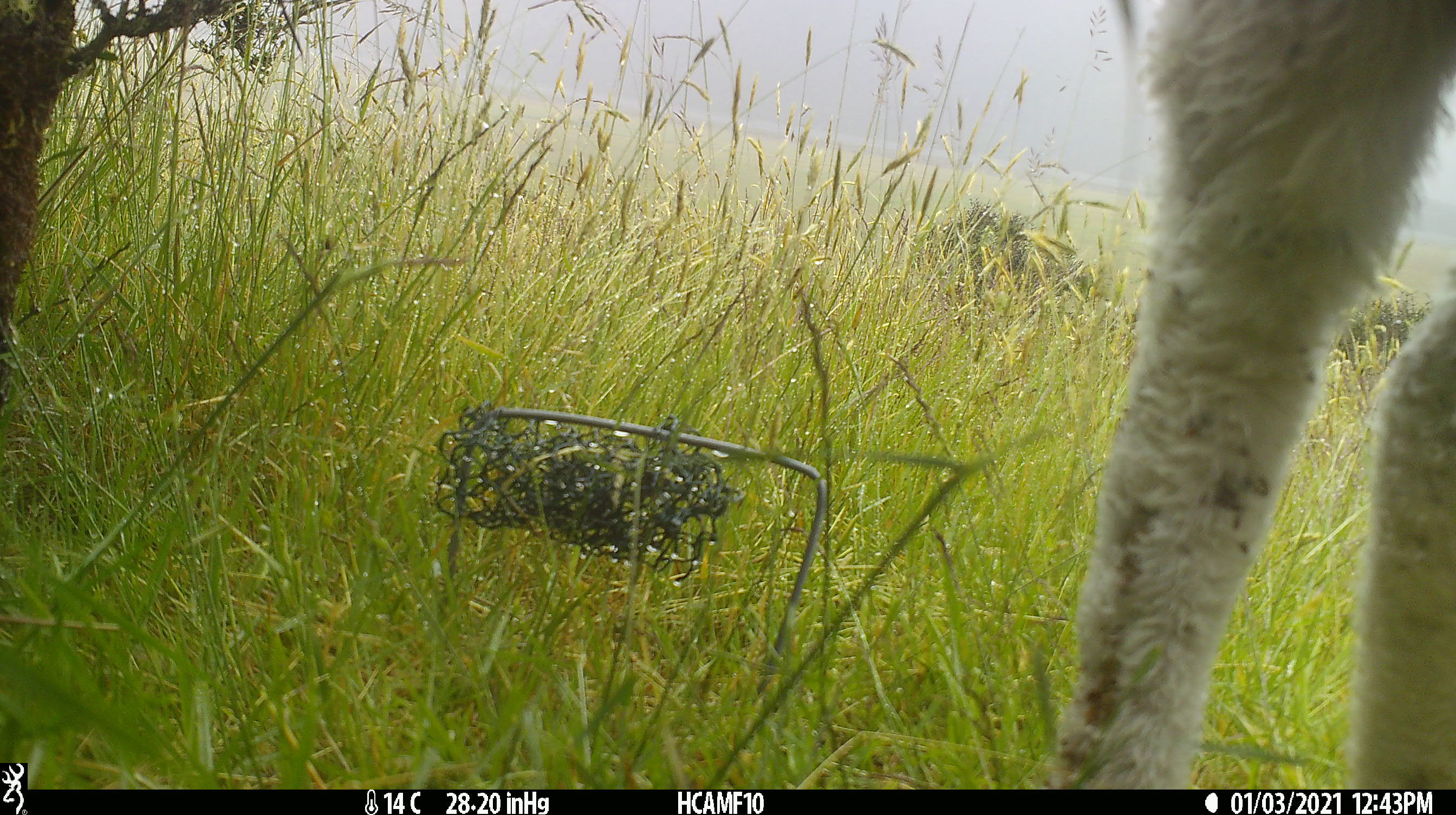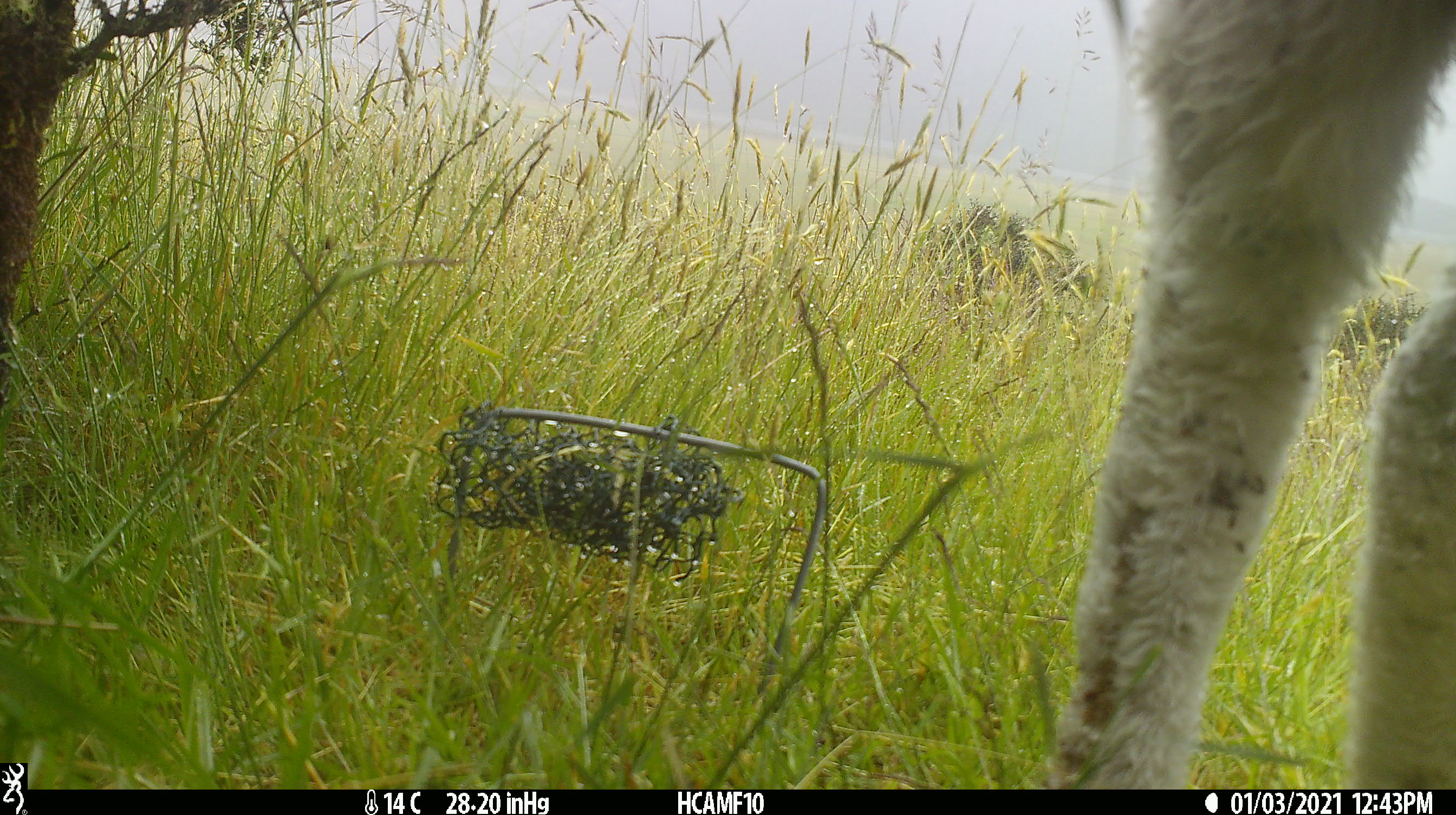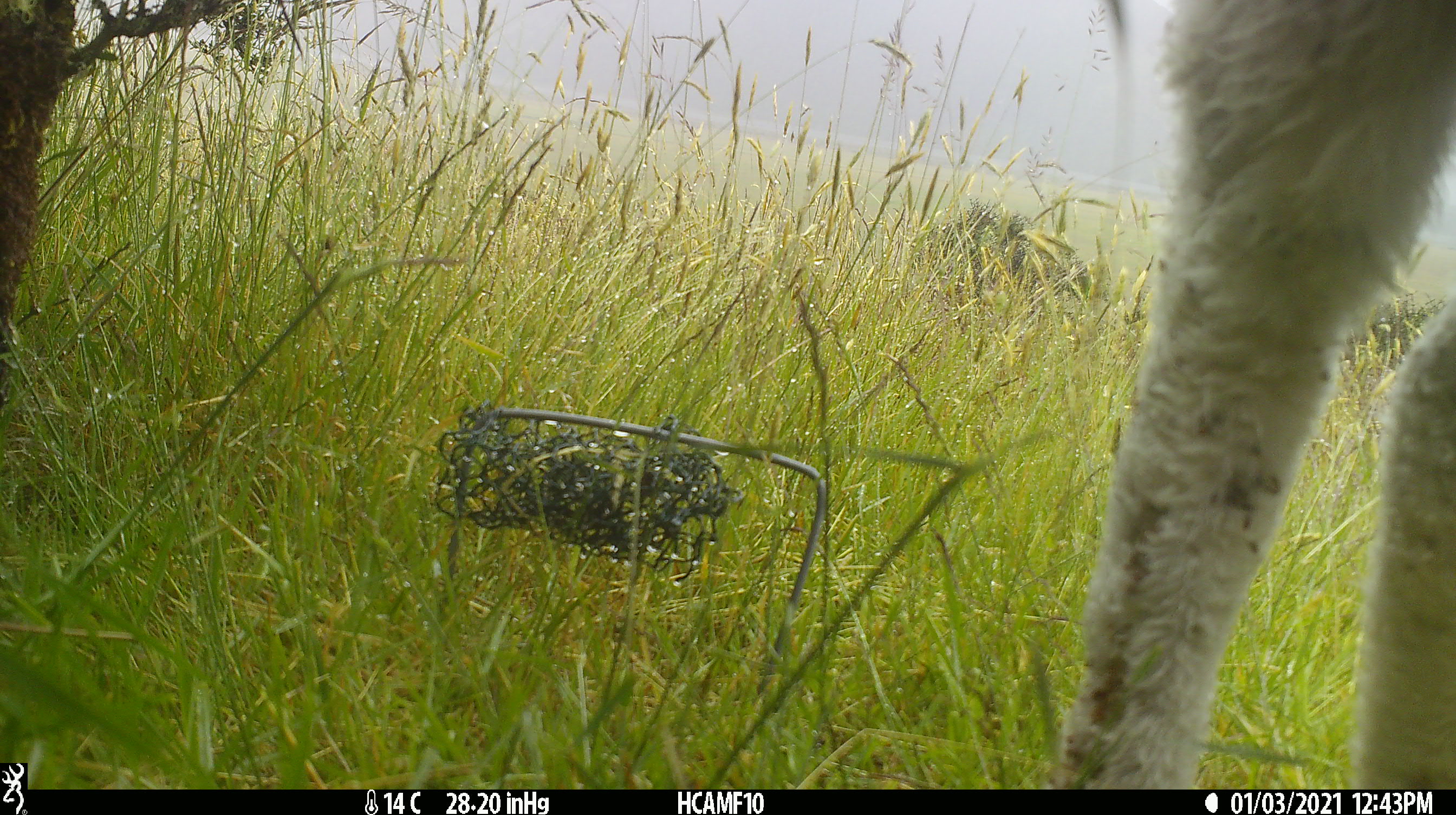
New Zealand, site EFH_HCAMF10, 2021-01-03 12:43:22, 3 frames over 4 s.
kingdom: Animalia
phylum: Chordata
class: Mammalia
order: Artiodactyla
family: Bovidae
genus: Ovis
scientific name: Ovis aries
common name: domestic sheep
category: sheep